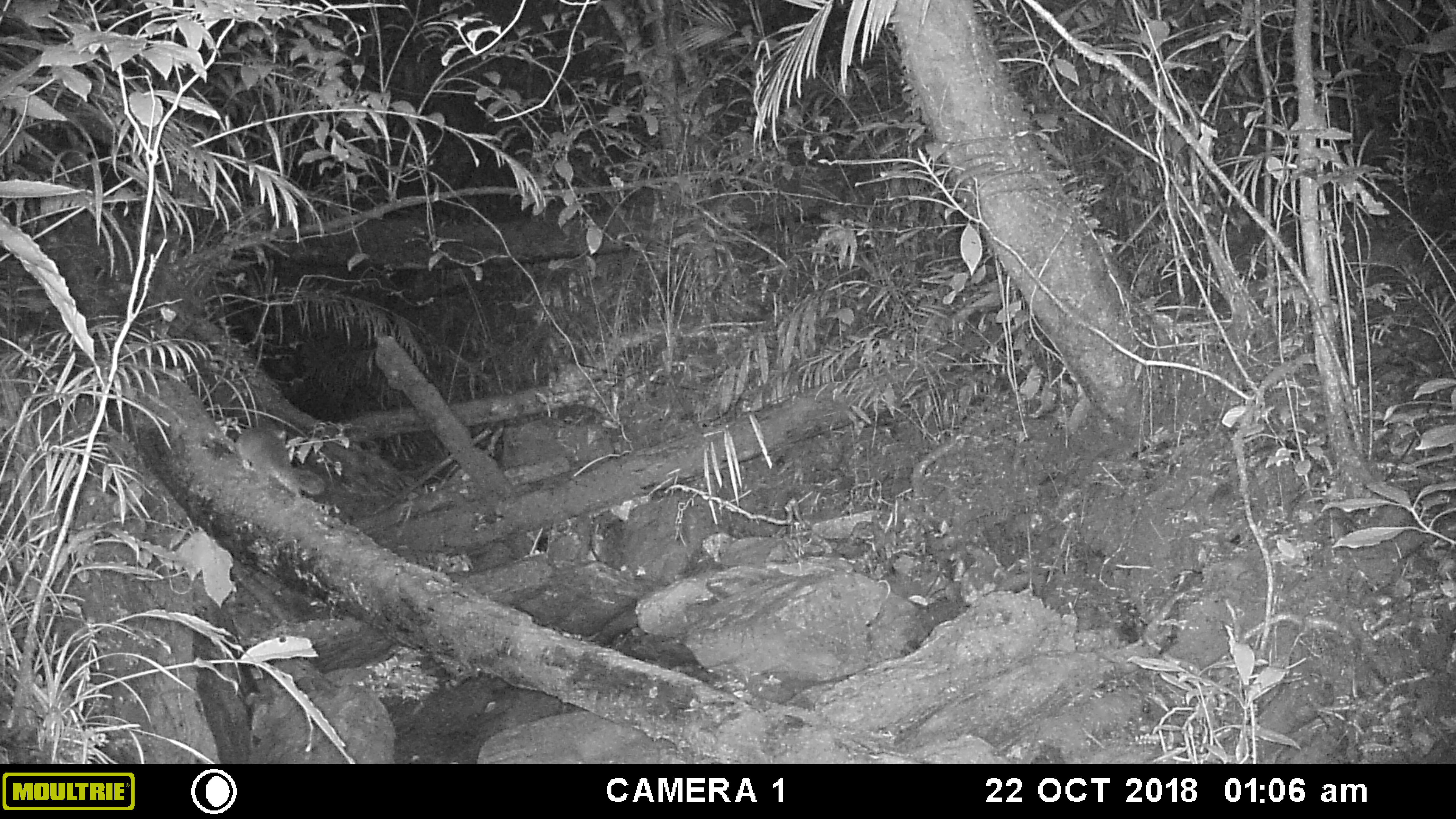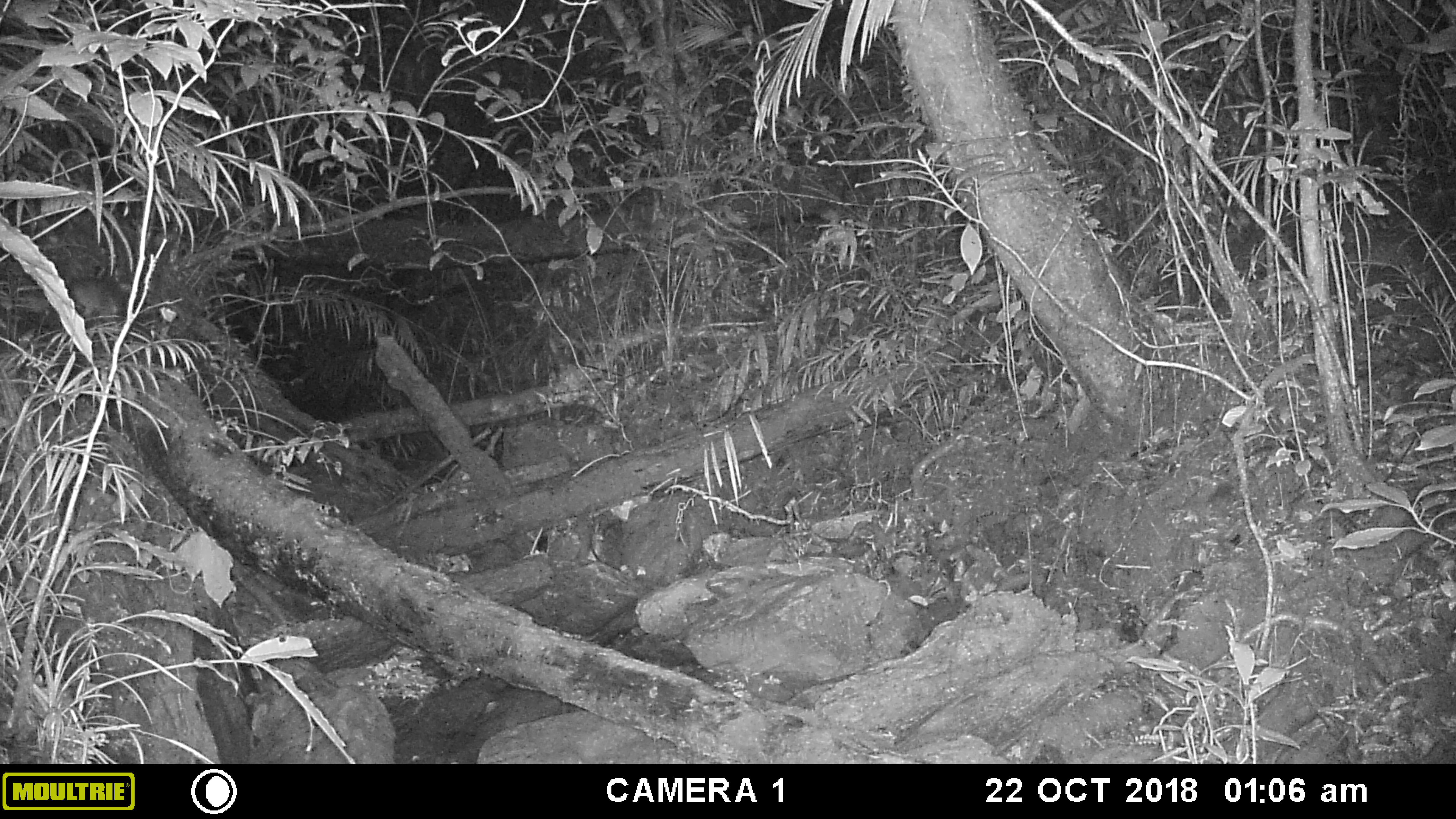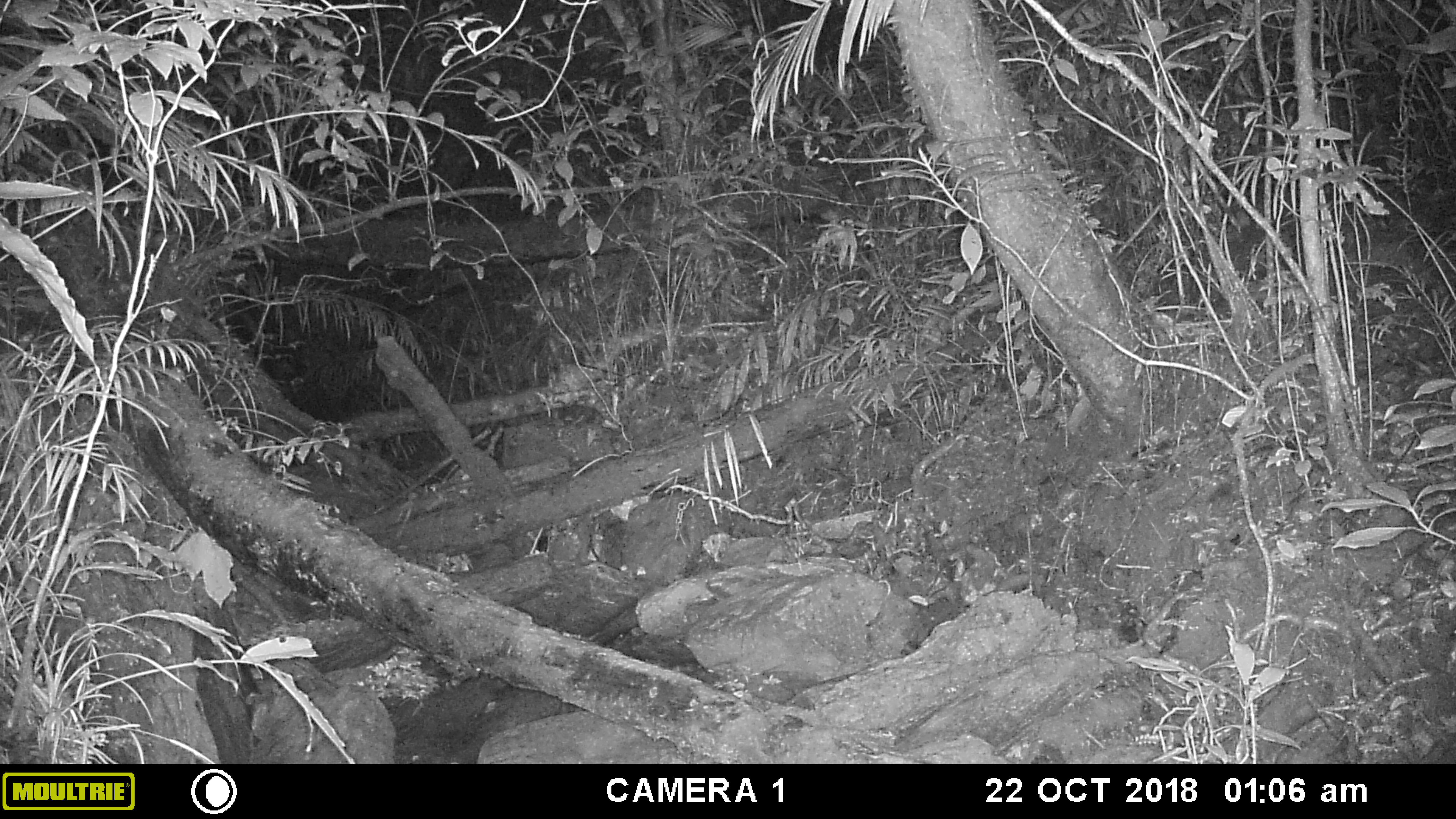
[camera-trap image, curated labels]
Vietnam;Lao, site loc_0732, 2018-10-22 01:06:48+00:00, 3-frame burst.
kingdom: Animalia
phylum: Chordata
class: Mammalia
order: Carnivora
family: Mustelidae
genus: Melogale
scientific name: Melogale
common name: ferret badger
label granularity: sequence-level